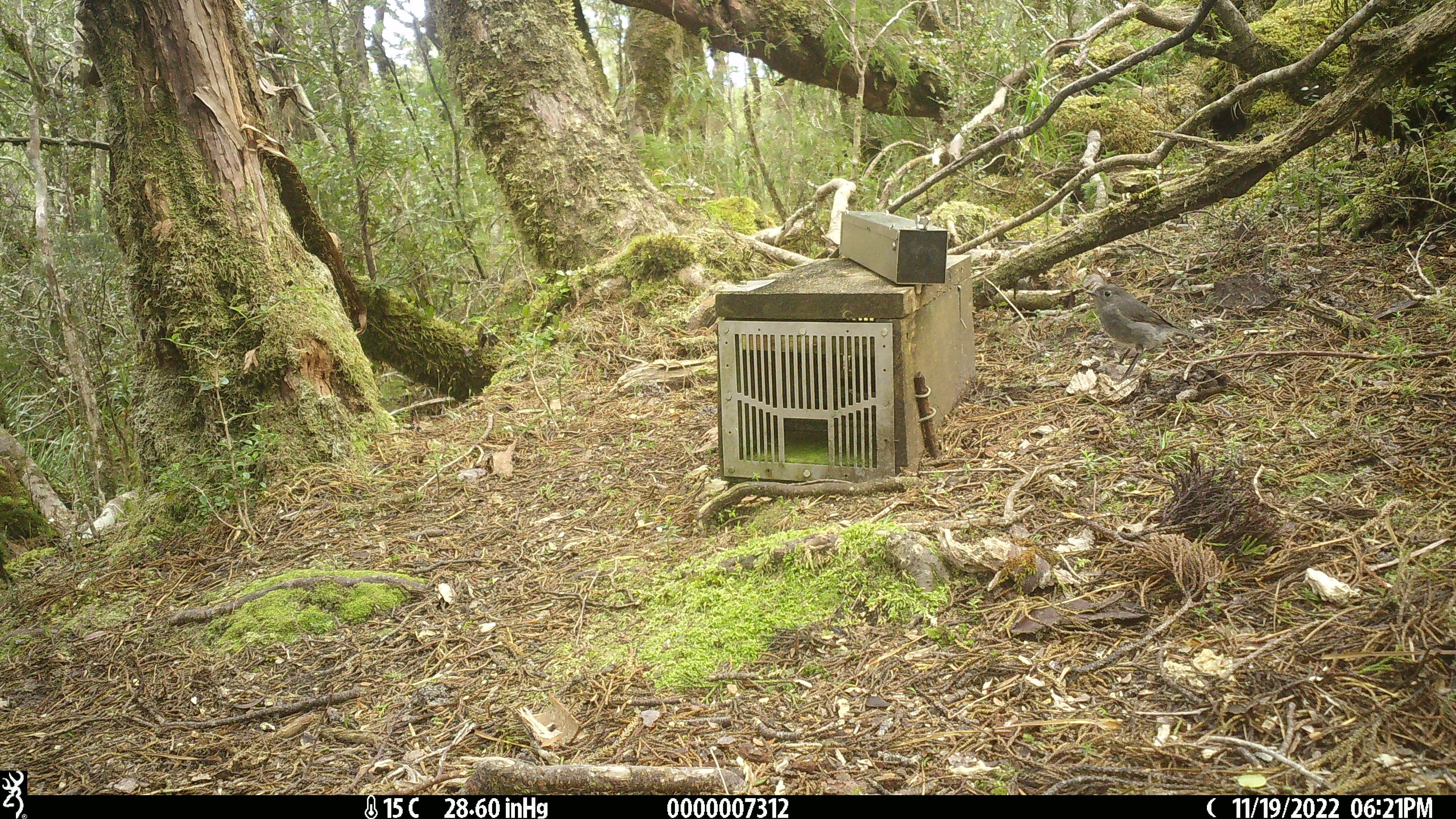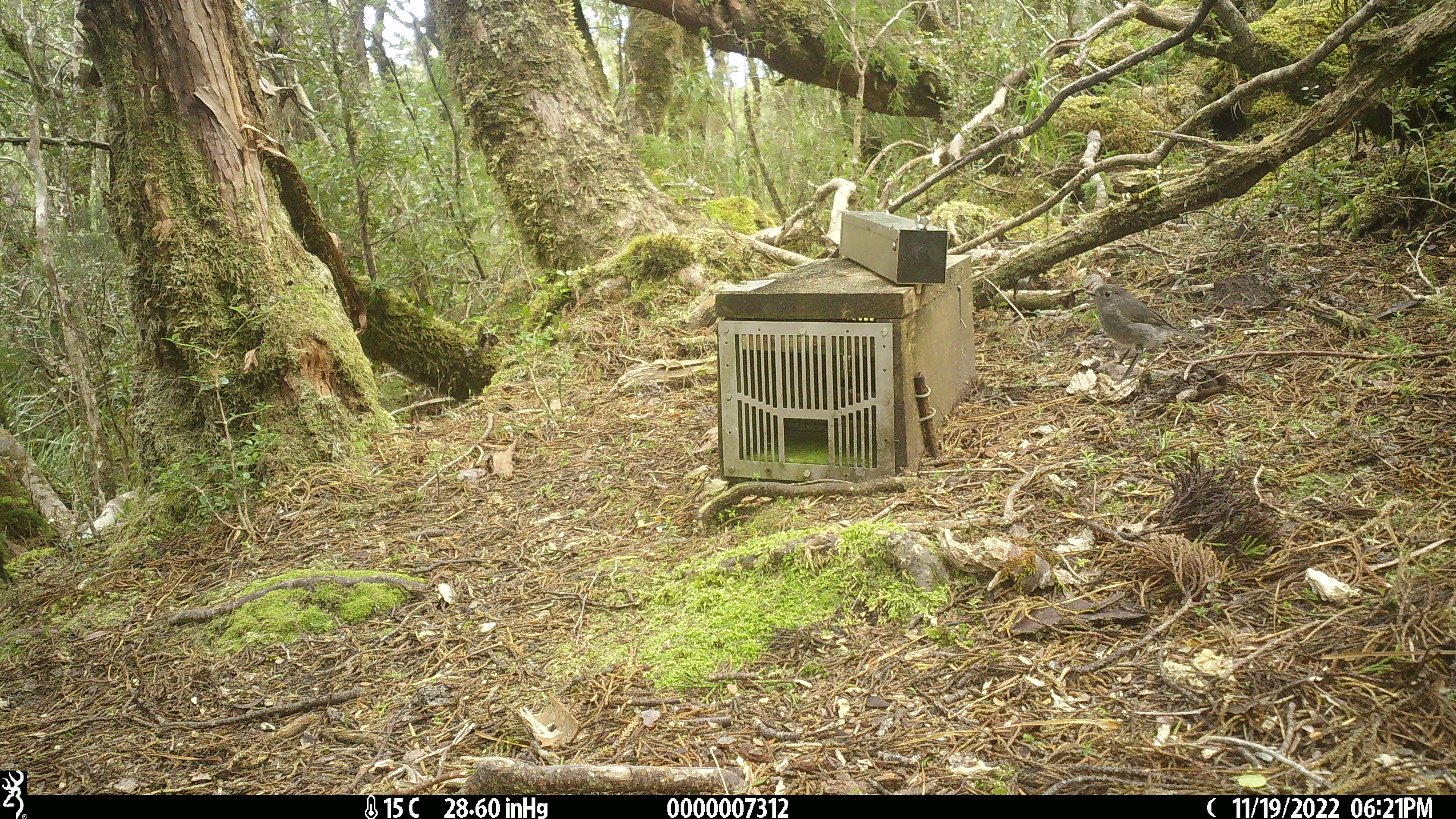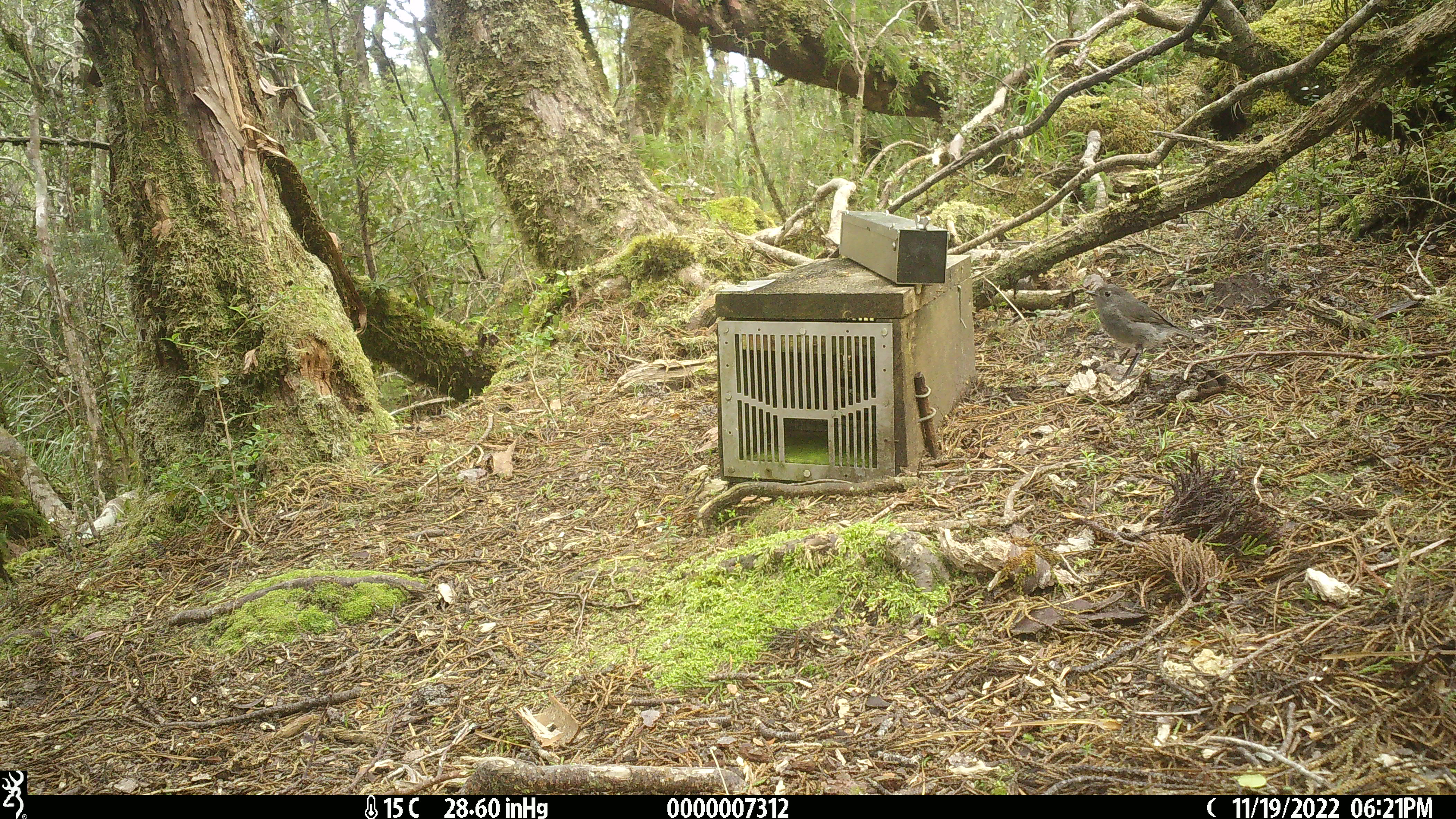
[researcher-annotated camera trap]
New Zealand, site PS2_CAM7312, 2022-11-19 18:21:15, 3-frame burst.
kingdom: Animalia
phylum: Chordata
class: Aves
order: Passeriformes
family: Petroicidae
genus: Petroica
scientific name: Petroica australis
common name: new zealand robin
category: robin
Robin (new zealand robin) (Petroica australis).